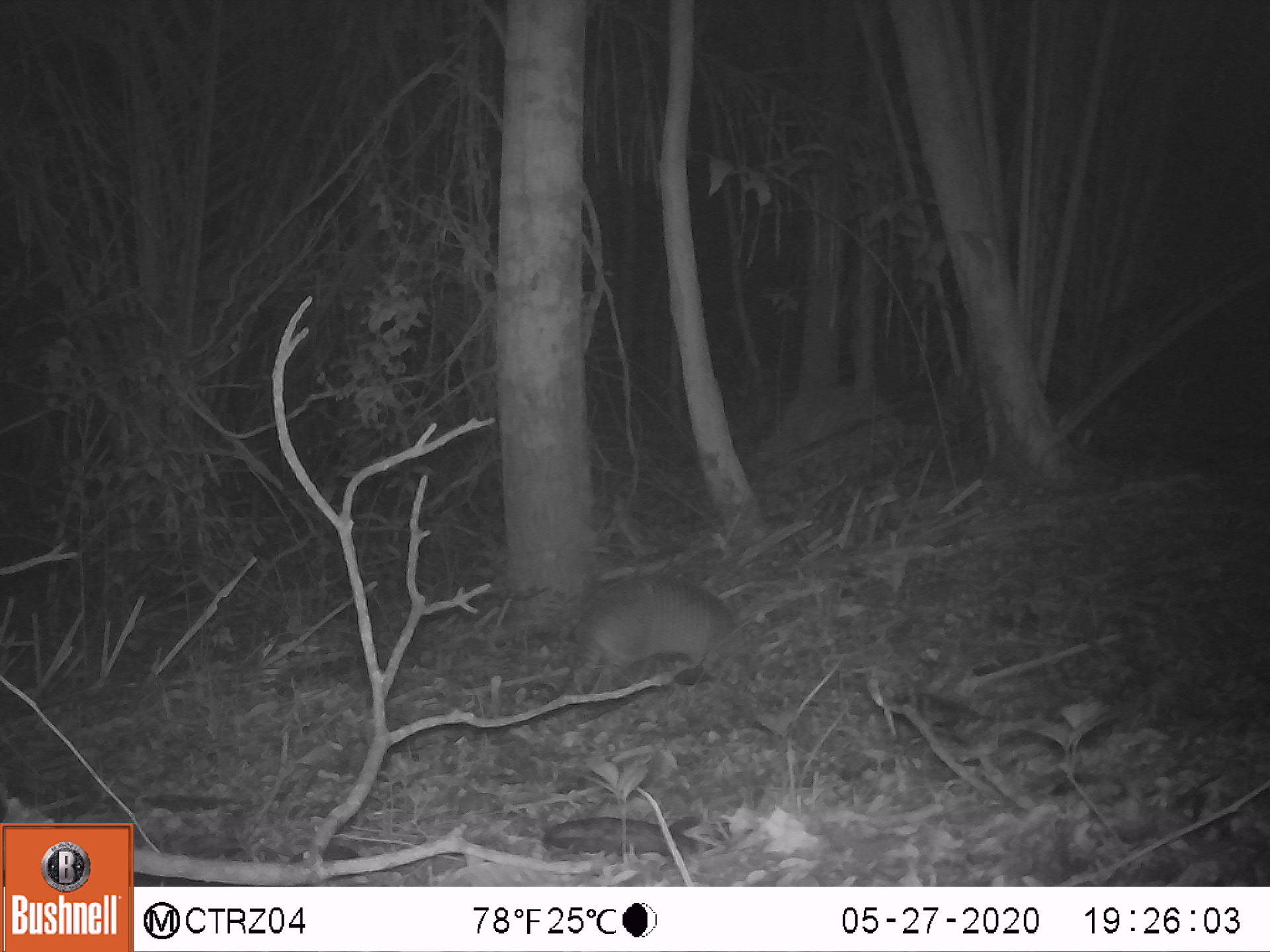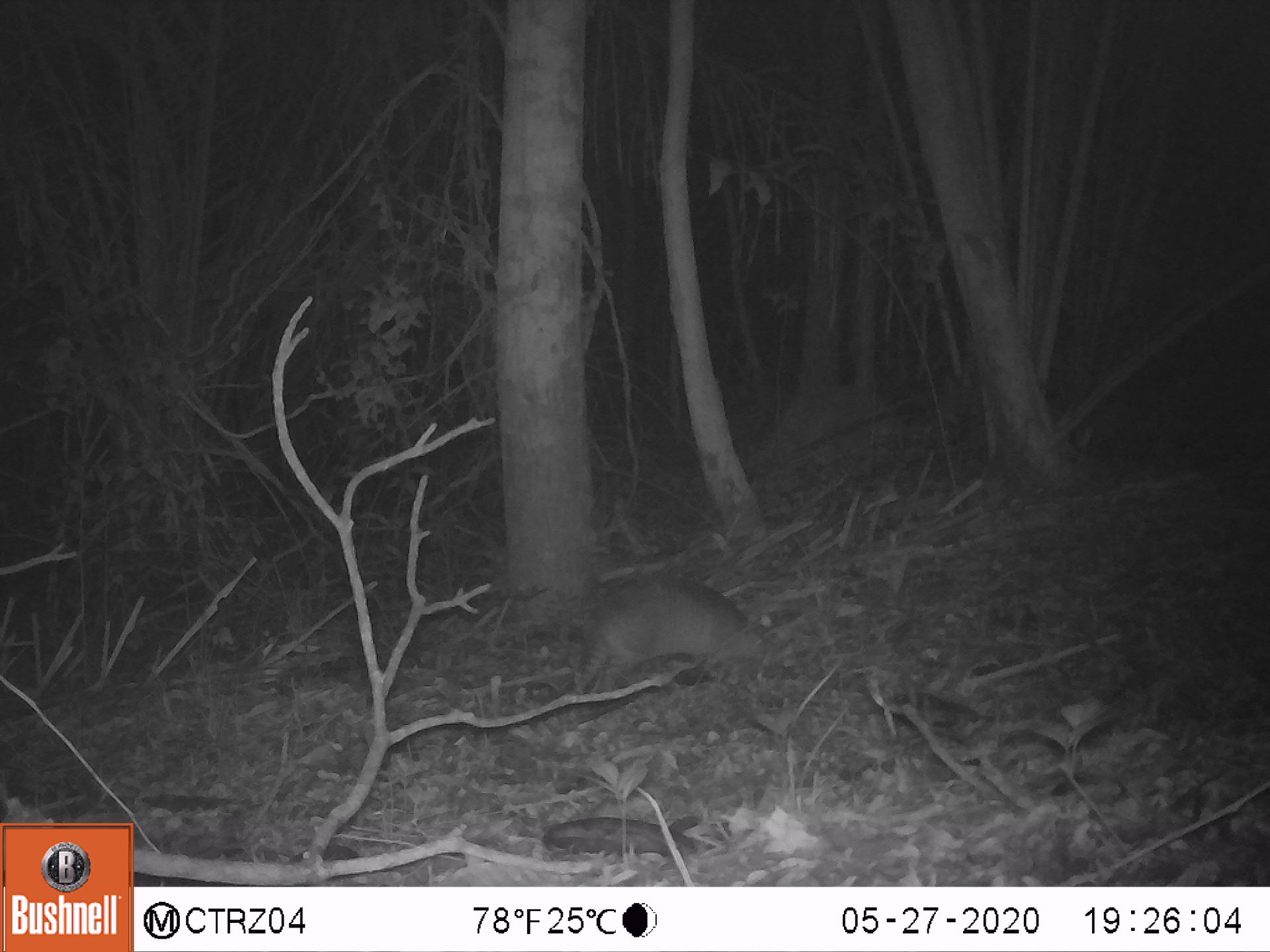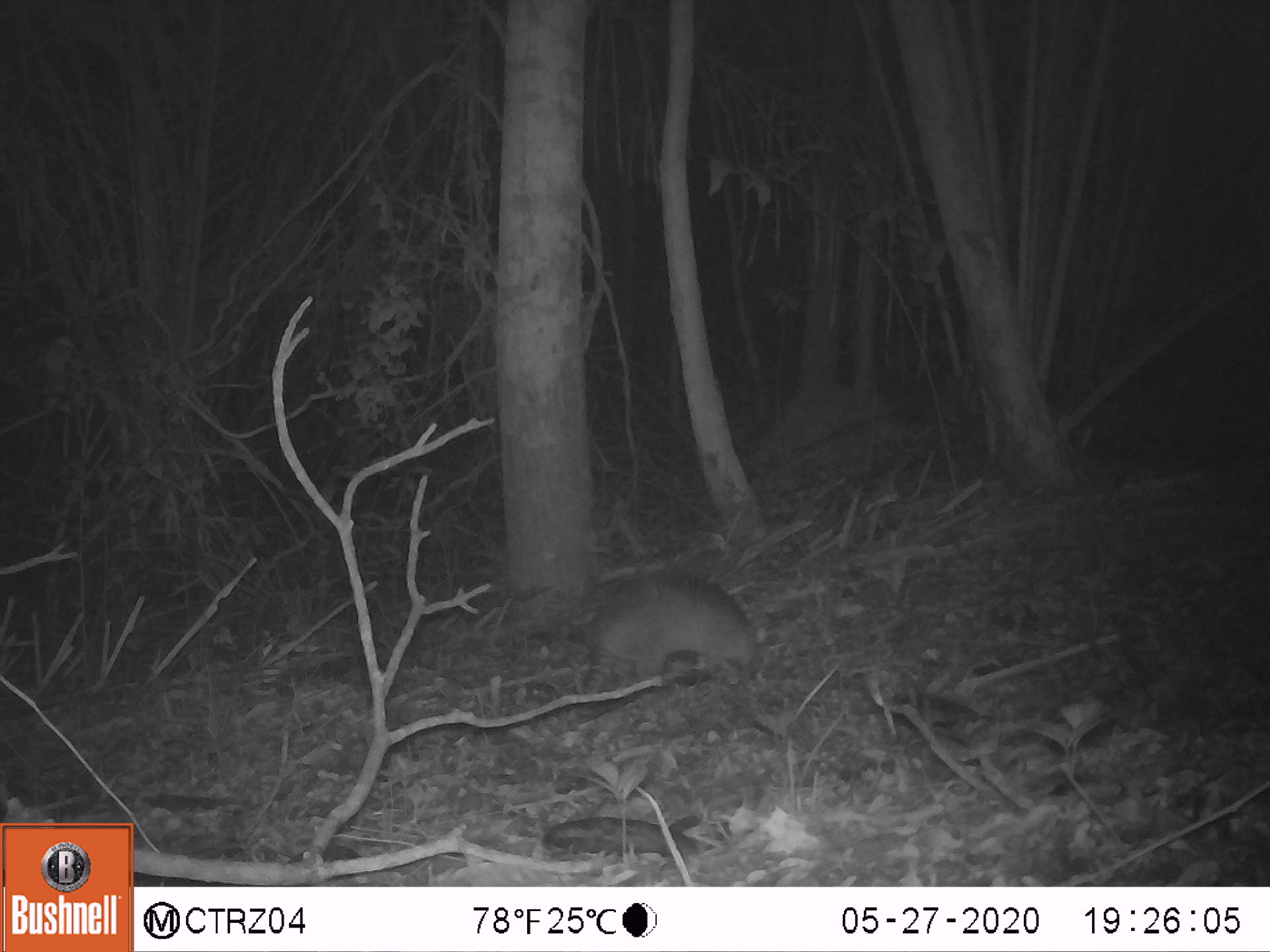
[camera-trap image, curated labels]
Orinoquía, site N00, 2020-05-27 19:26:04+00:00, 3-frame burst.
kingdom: Animalia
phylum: Chordata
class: Mammalia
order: Cingulata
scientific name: Cingulata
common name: armadillo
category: unknown armadillo